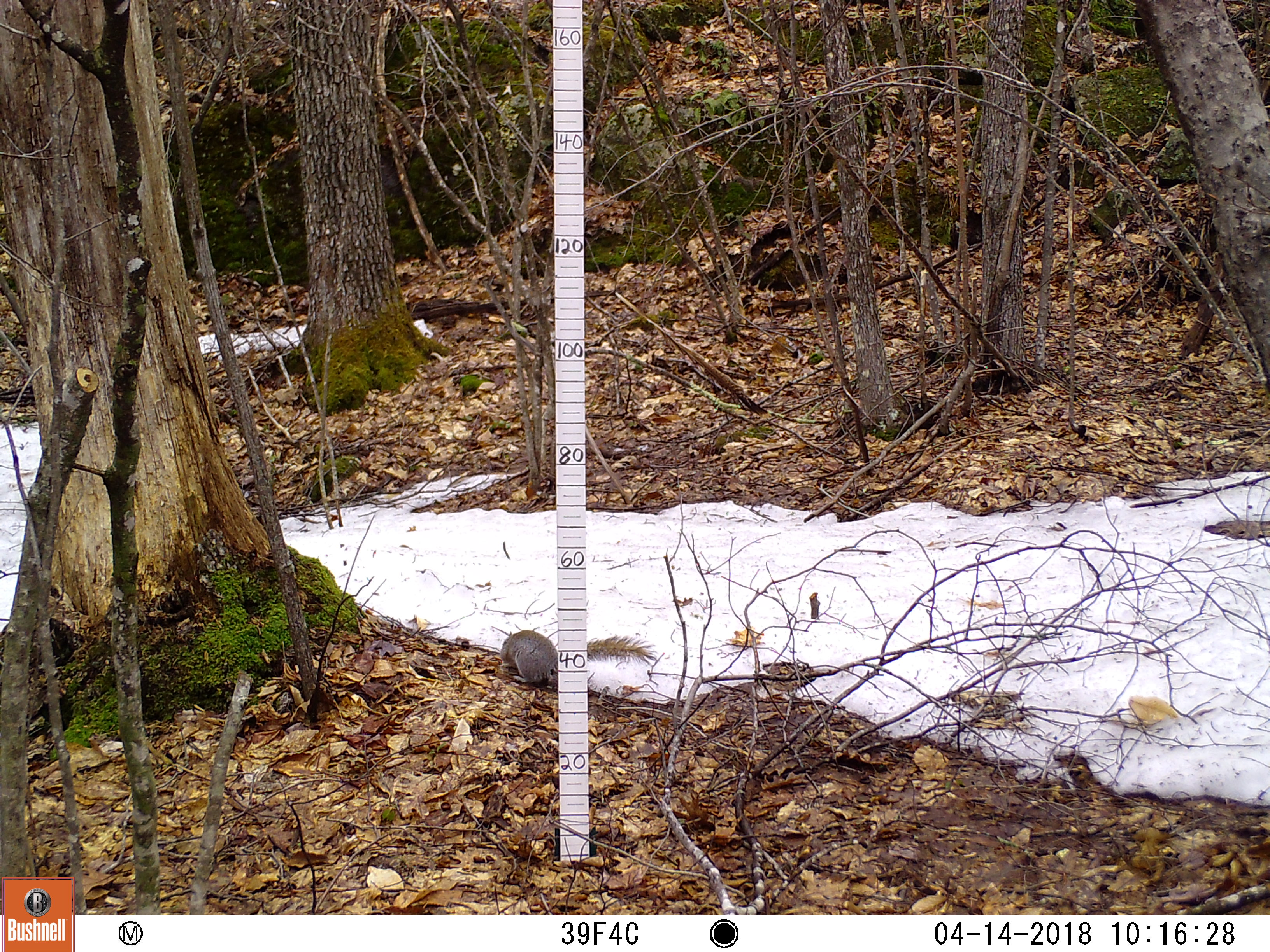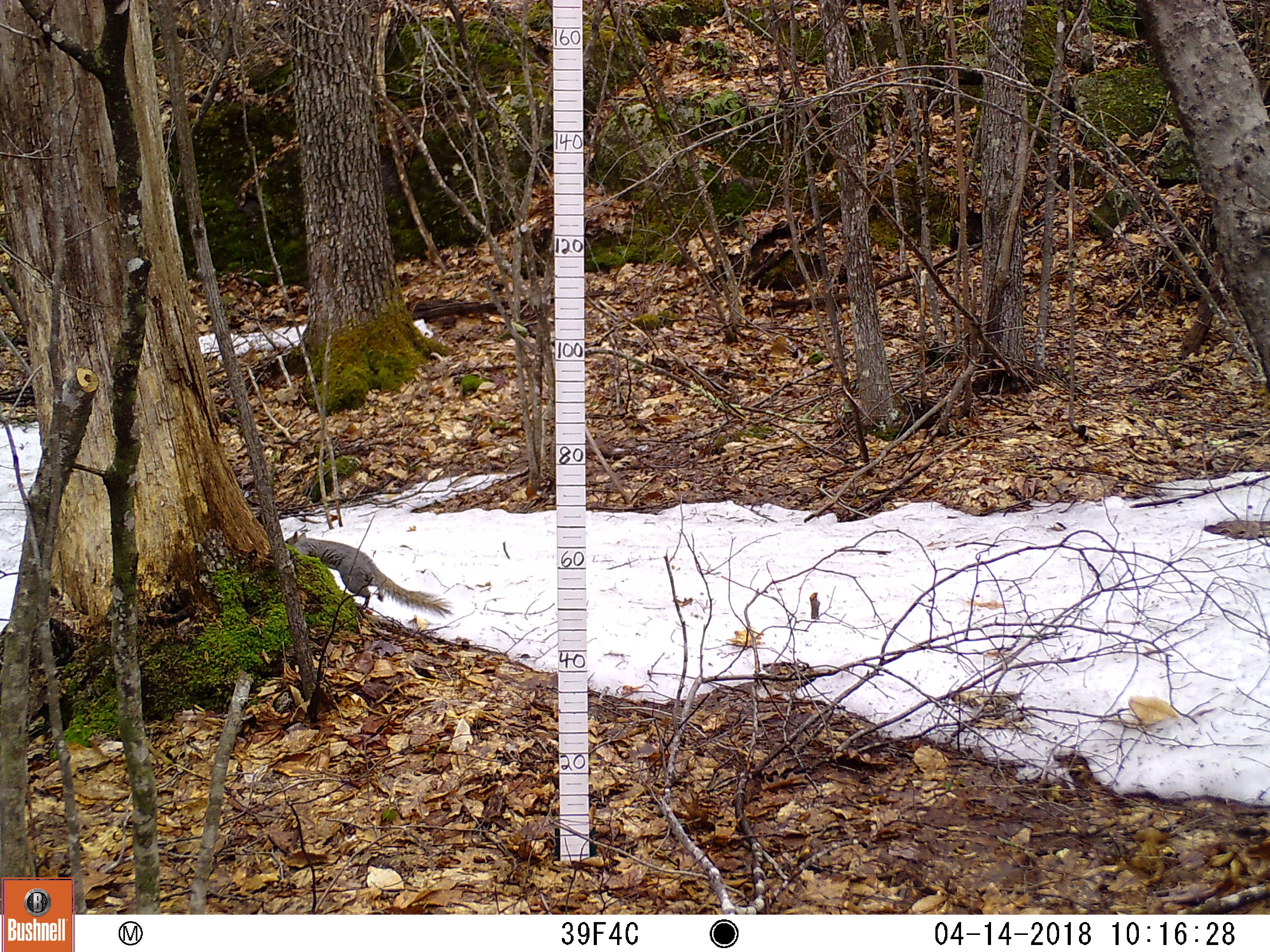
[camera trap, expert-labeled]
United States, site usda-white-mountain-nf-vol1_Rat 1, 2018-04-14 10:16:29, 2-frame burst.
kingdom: Animalia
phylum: Chordata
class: Mammalia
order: Rodentia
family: Sciuridae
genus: Sciurus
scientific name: Sciurus carolinensis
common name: gray squirrel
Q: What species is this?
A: Gray squirrel (Sciurus carolinensis).